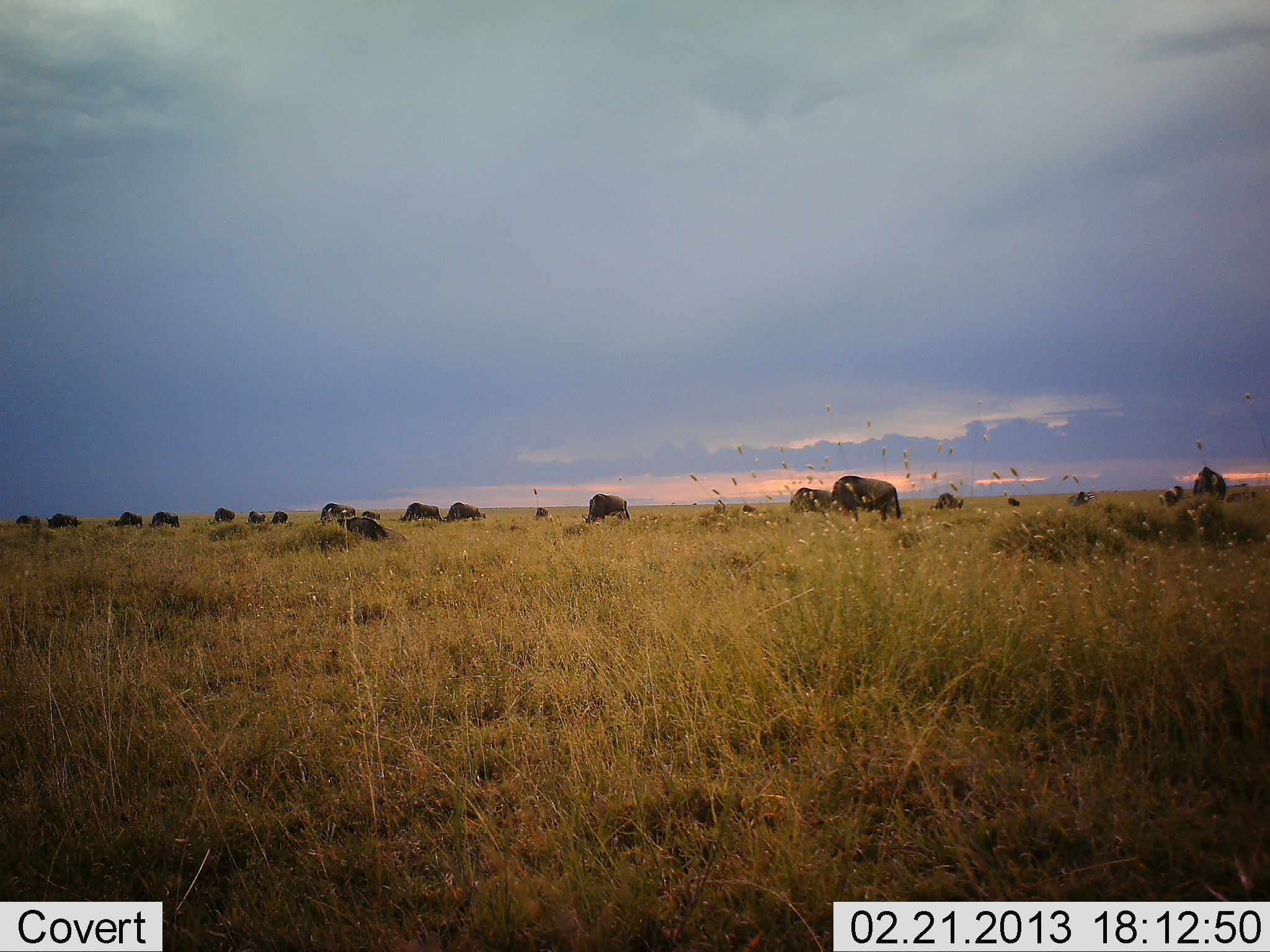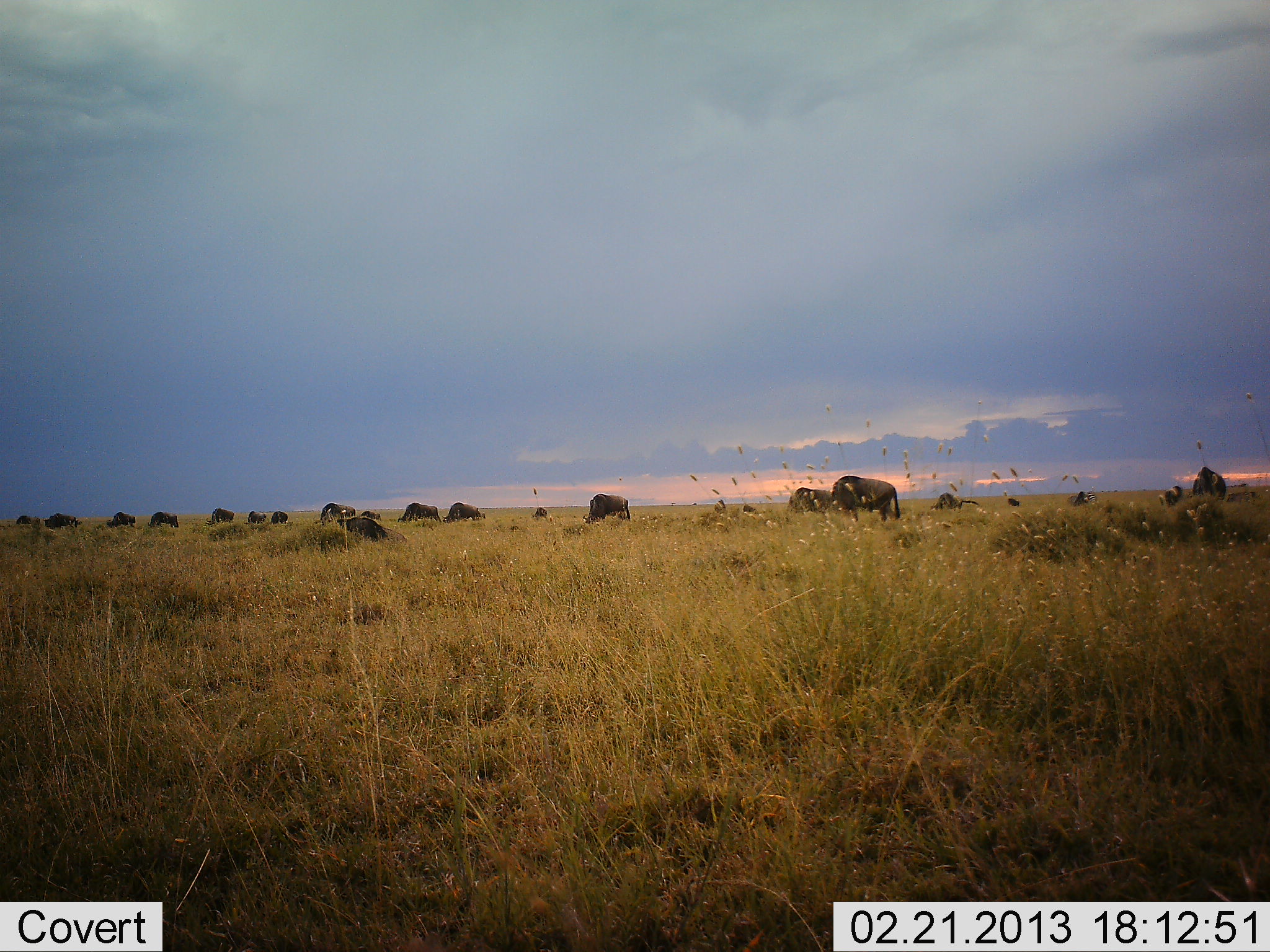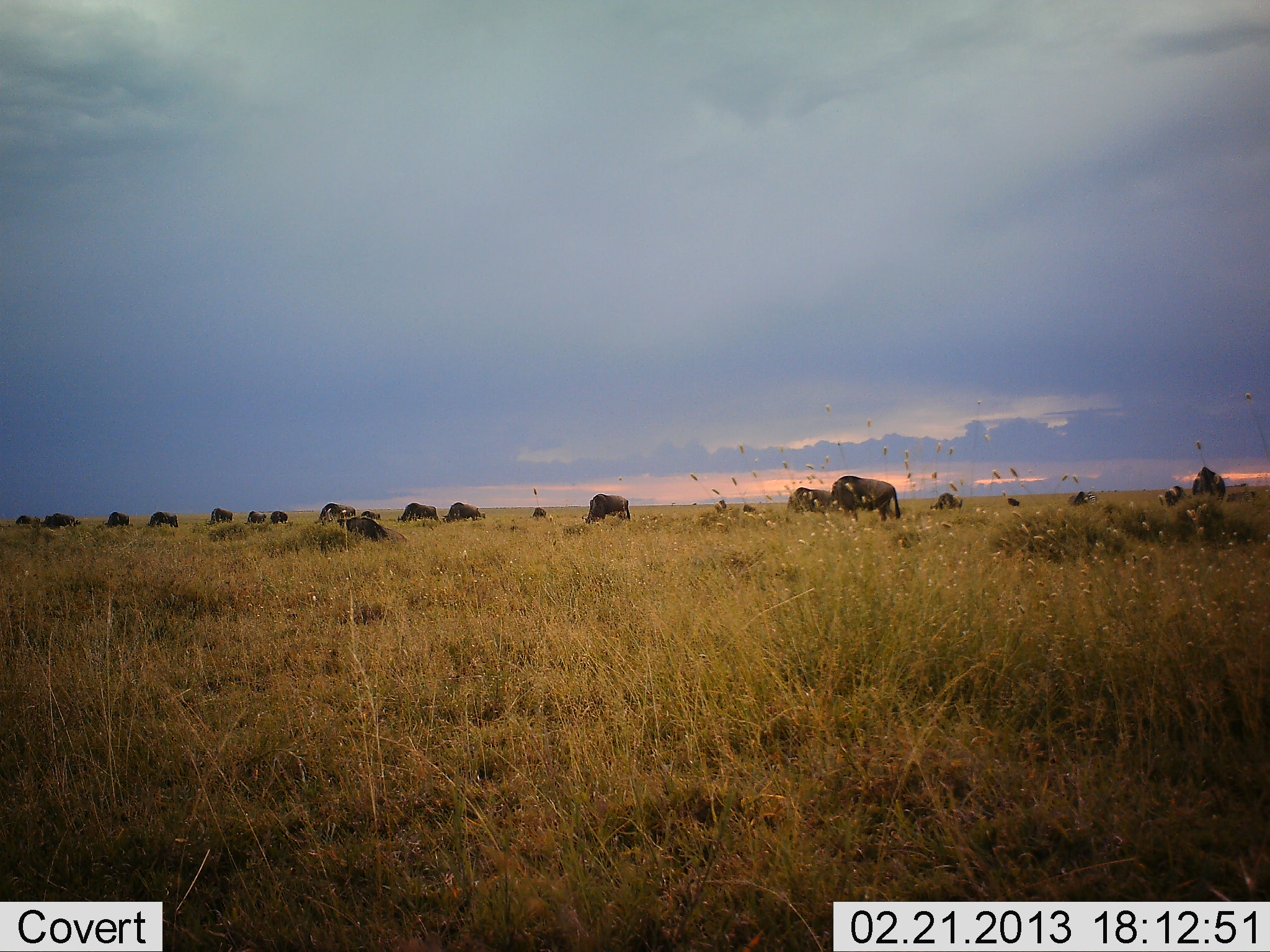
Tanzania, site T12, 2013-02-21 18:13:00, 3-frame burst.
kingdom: Animalia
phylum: Chordata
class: Mammalia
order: Artiodactyla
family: Bovidae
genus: Connochaetes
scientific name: Connochaetes taurinus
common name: blue wildebeest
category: wildebeest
Wildebeest (blue wildebeest) (Connochaetes taurinus), count 11-50. Behavior (volunteer vote fractions): standing 47%, resting 27%, moving 33%, interacting 0%. Young present (vote fraction): 0%. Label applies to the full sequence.